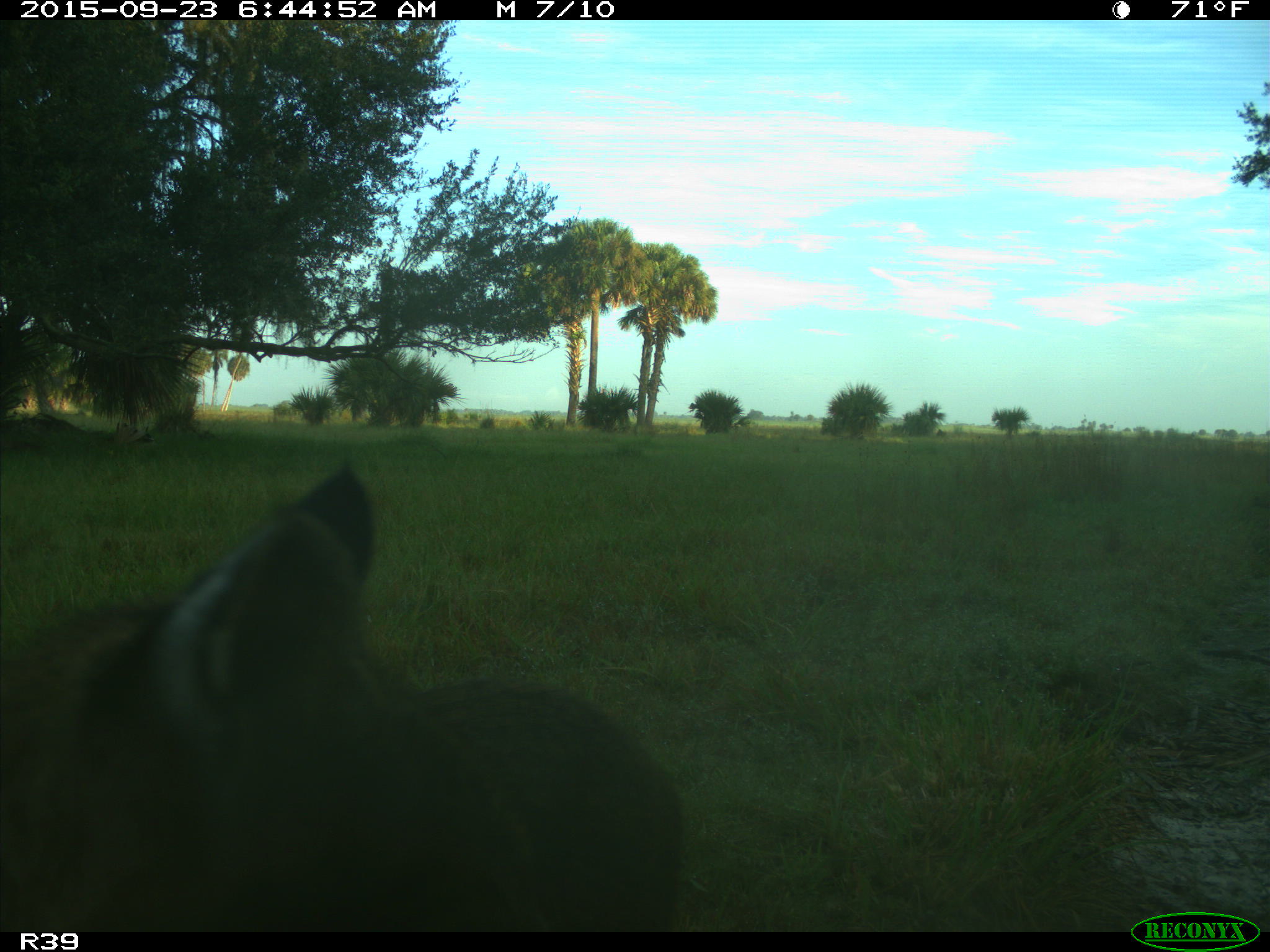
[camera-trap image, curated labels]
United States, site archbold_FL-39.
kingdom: Animalia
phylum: Chordata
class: Mammalia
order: Carnivora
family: Felidae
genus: Lynx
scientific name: Lynx rufus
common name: bobcat